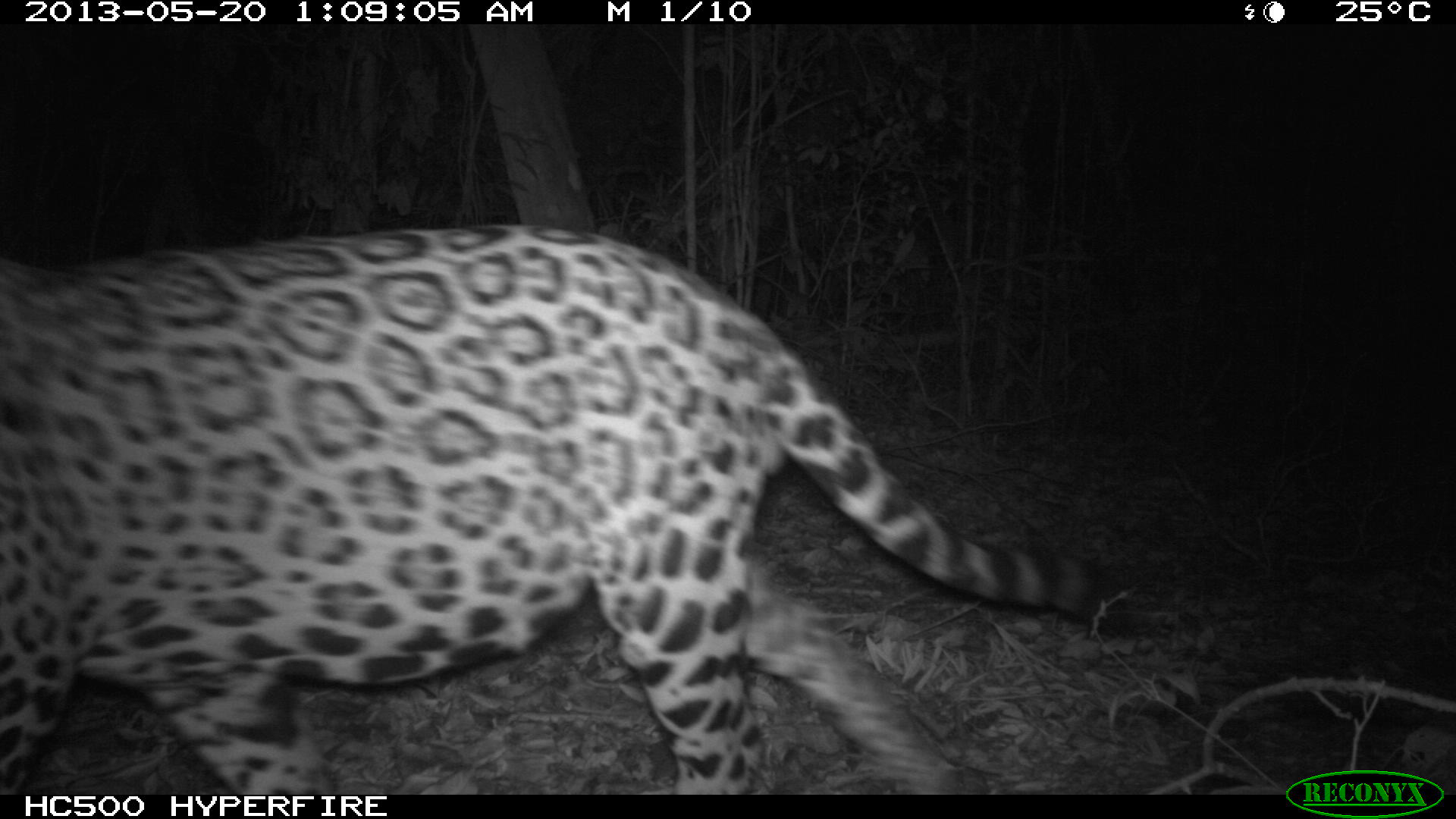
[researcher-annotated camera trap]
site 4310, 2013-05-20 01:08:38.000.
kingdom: Animalia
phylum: Chordata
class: Mammalia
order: Carnivora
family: Felidae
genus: Panthera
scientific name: Panthera onca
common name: jaguar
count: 1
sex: male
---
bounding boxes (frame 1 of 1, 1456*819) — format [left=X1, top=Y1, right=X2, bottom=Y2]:
panthera onca: [left=0, top=218, right=1130, bottom=788]